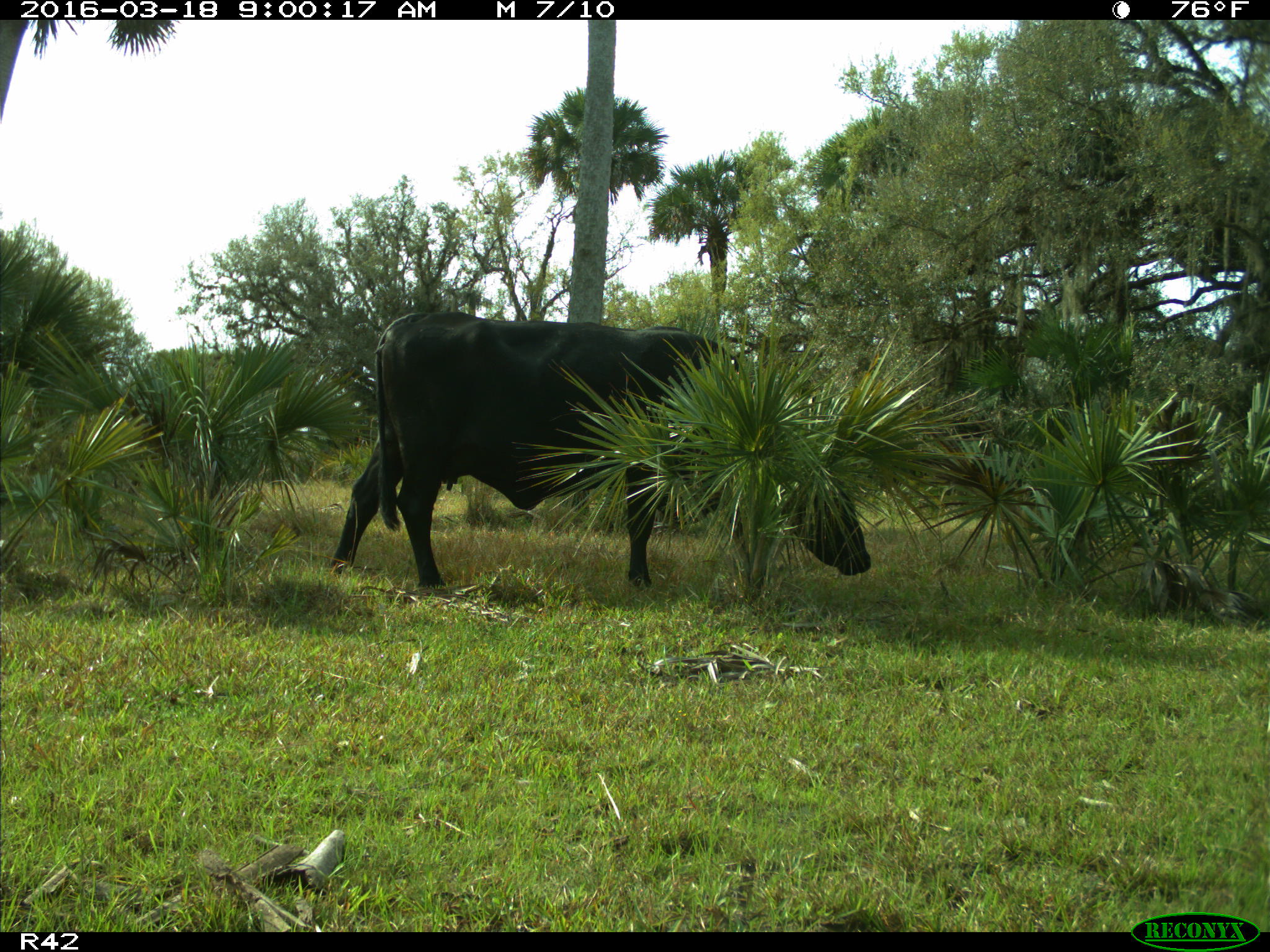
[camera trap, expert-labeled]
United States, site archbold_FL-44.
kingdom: Animalia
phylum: Chordata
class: Mammalia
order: Artiodactyla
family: Bovidae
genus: Bos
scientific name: Bos taurus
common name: domestic cow